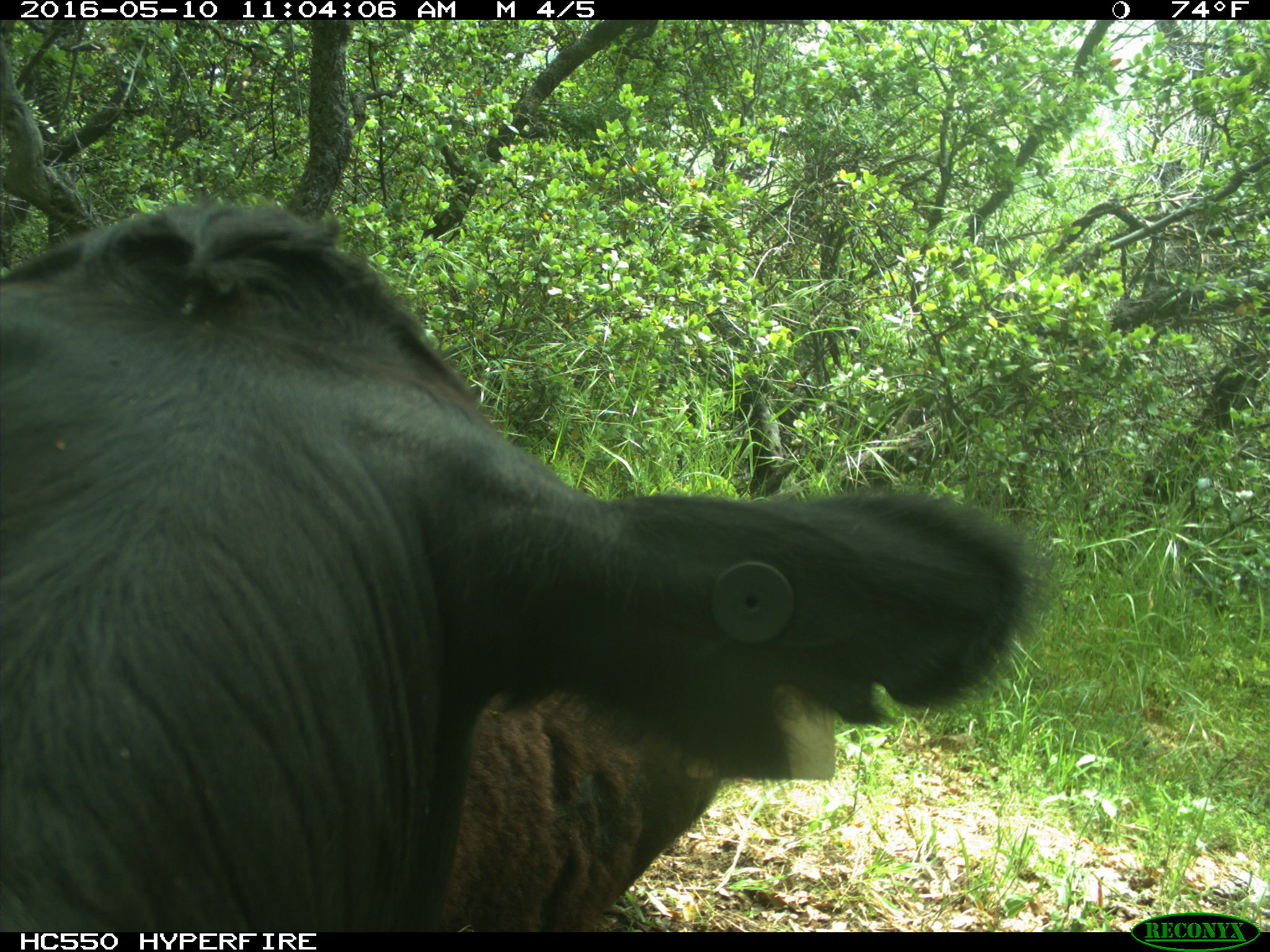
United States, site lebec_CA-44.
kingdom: Animalia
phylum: Chordata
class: Mammalia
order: Artiodactyla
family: Bovidae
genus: Bos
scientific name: Bos taurus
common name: domestic cow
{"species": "Bos taurus (domestic cow)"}